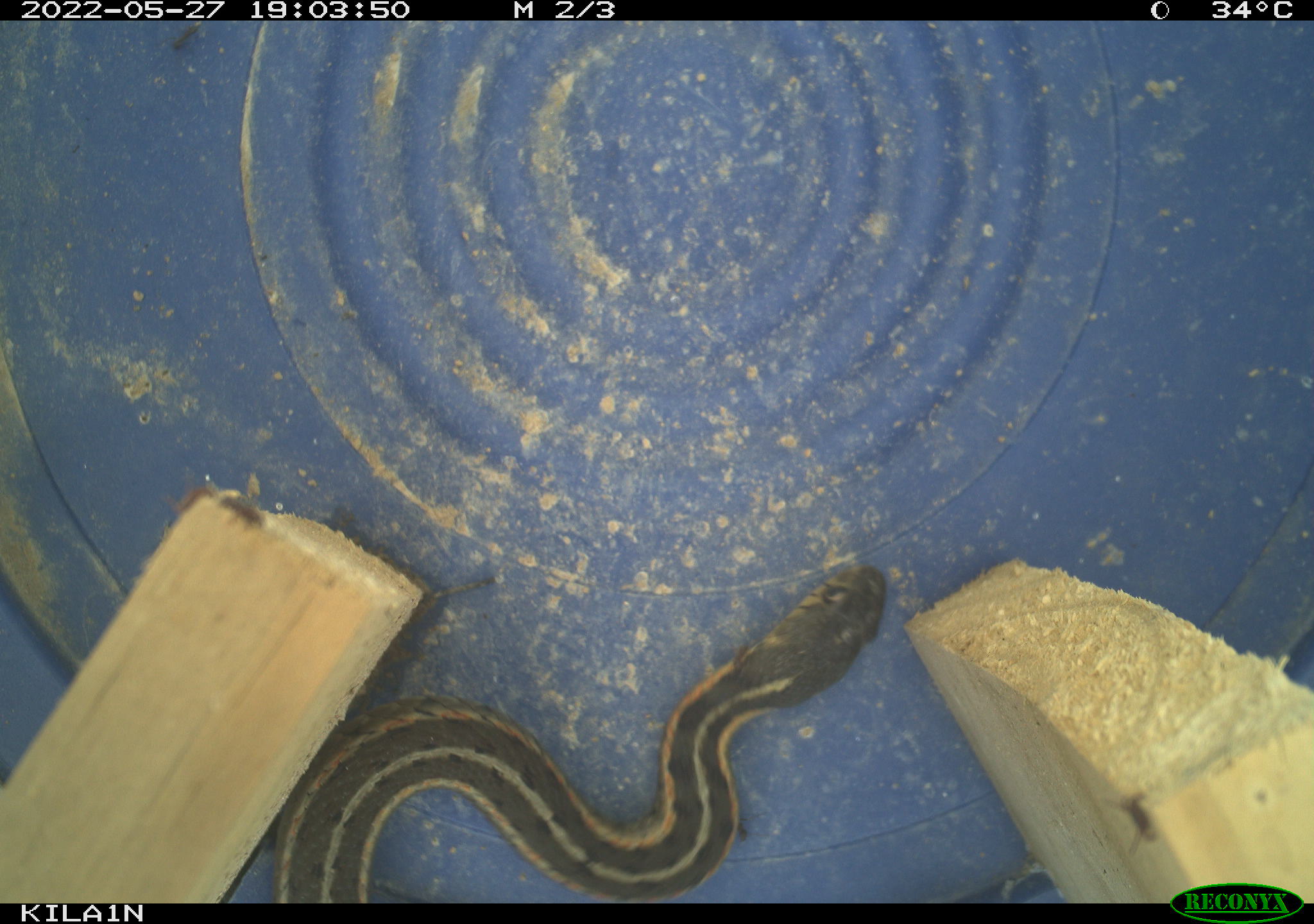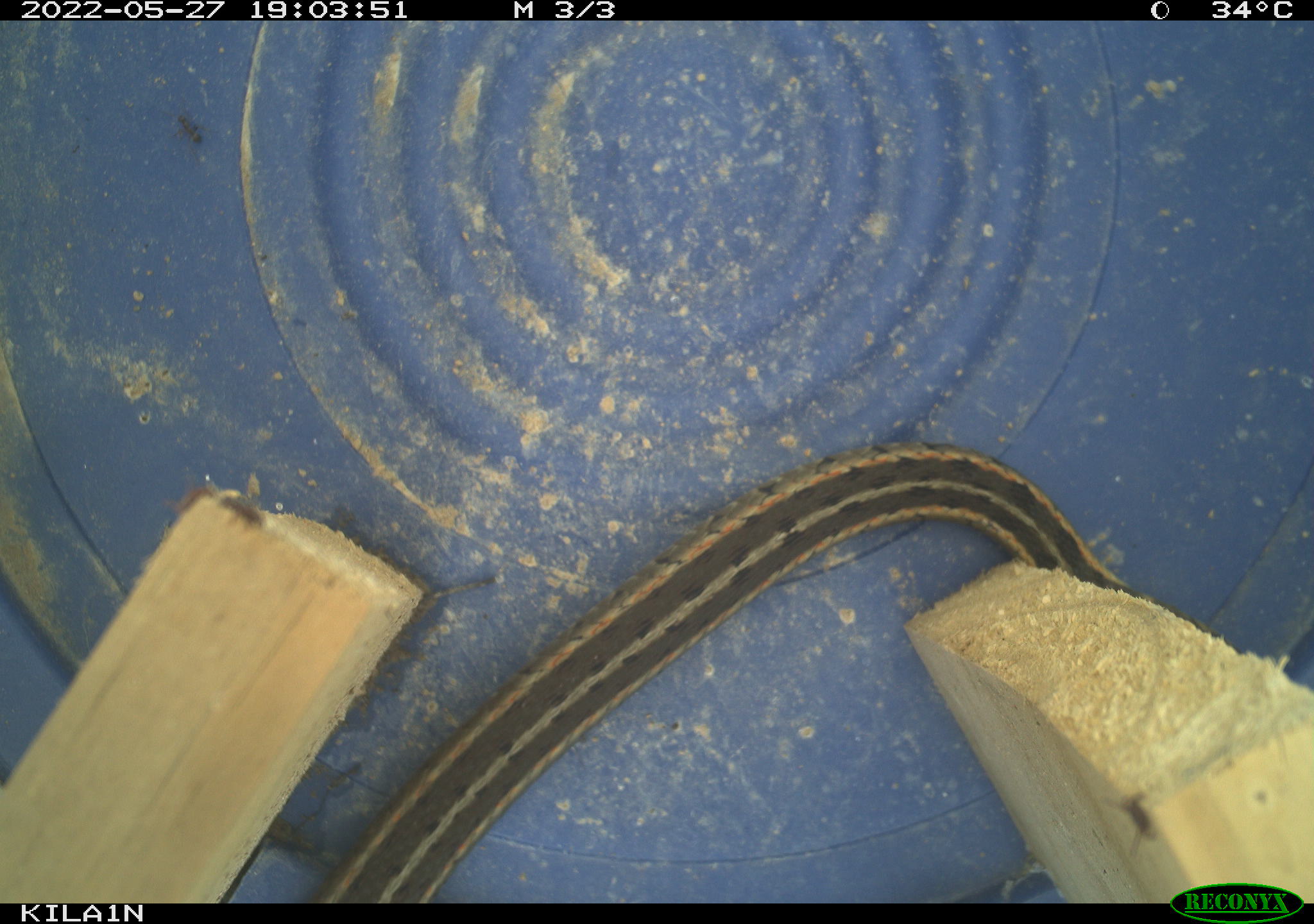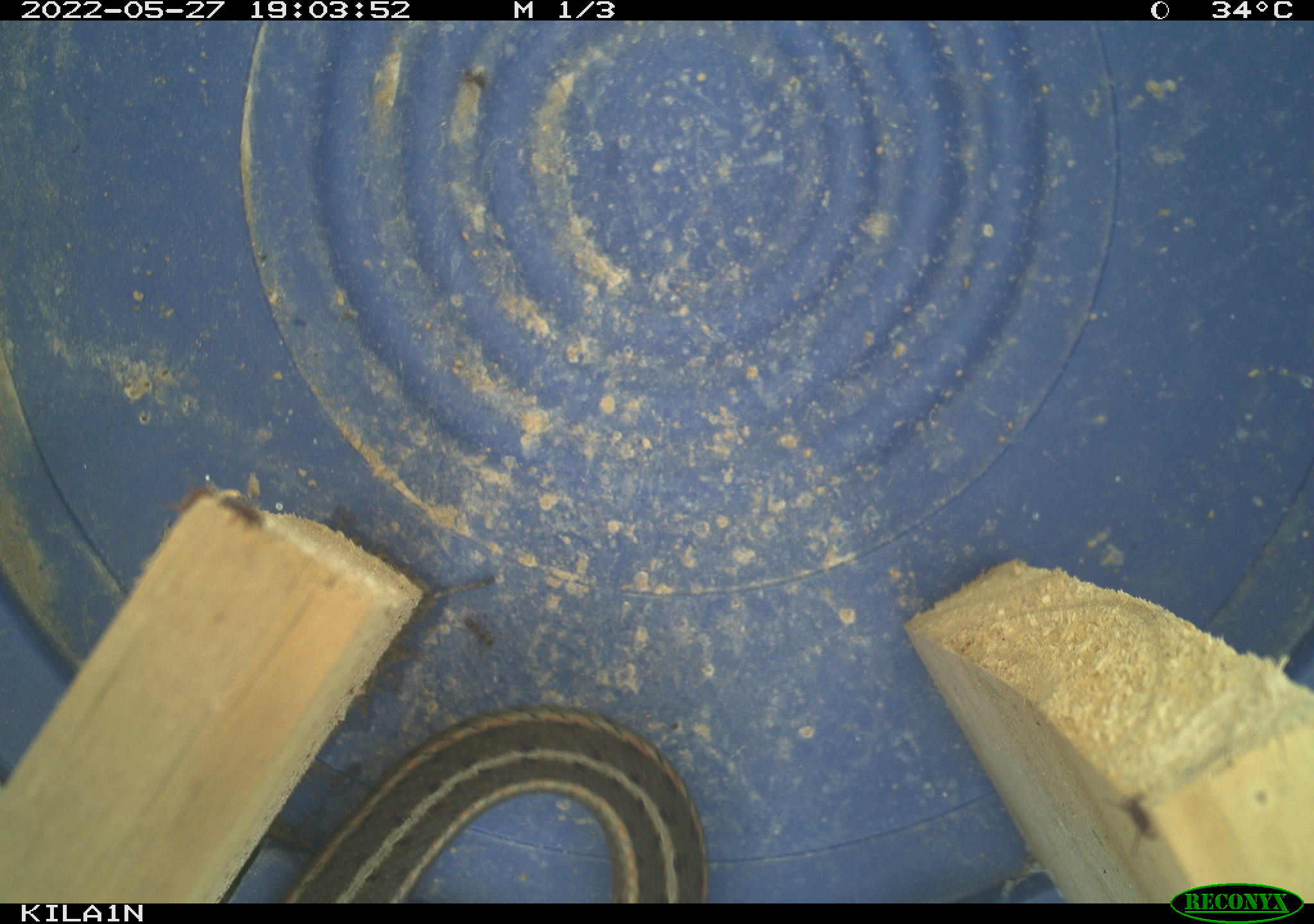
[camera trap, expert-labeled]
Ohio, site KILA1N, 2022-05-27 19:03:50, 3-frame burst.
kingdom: Animalia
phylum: Chordata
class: Reptilia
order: Squamata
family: Colubridae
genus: Thamnophis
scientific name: Thamnophis sirtalis sirtalis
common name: eastern gartersnake